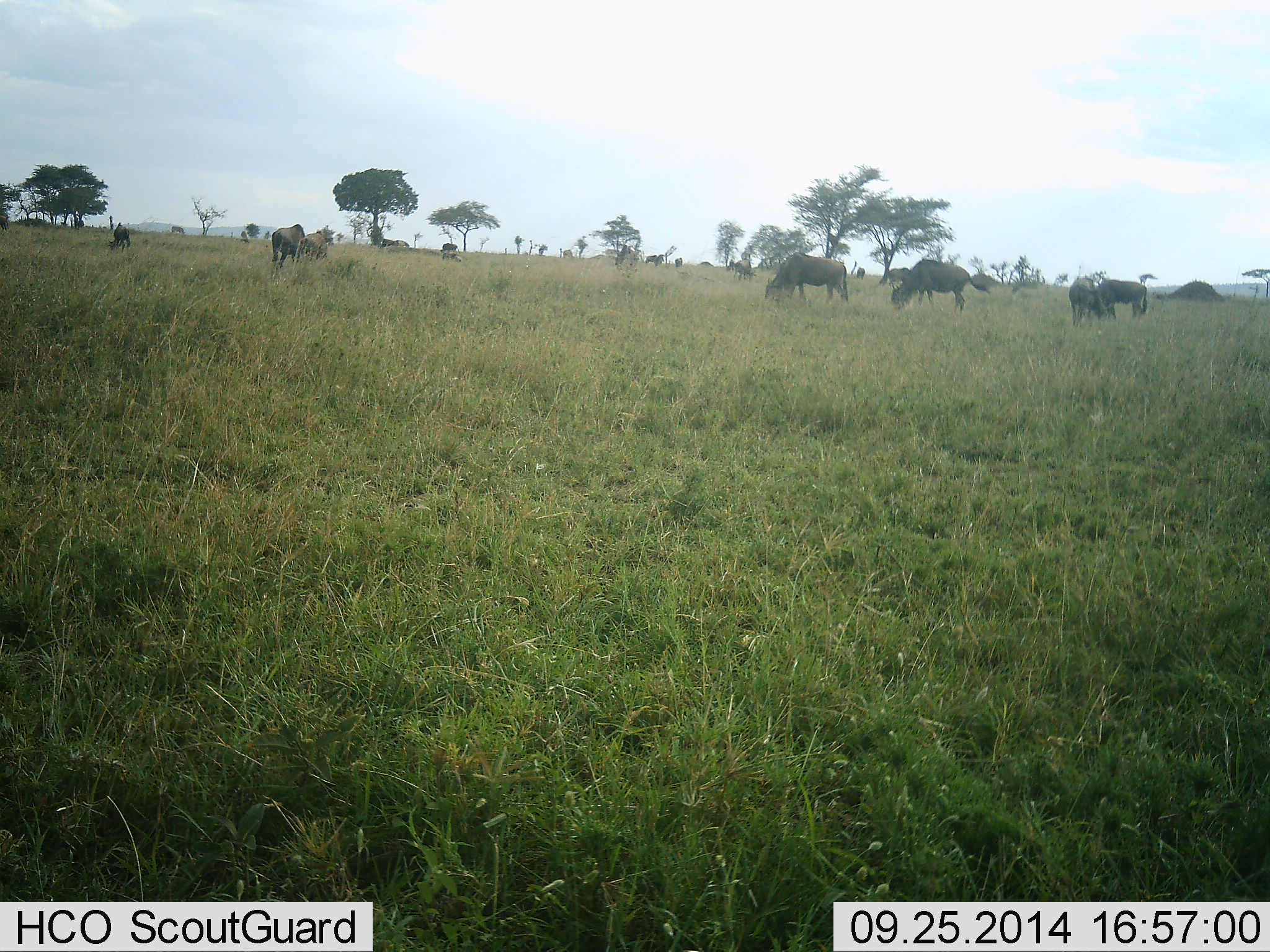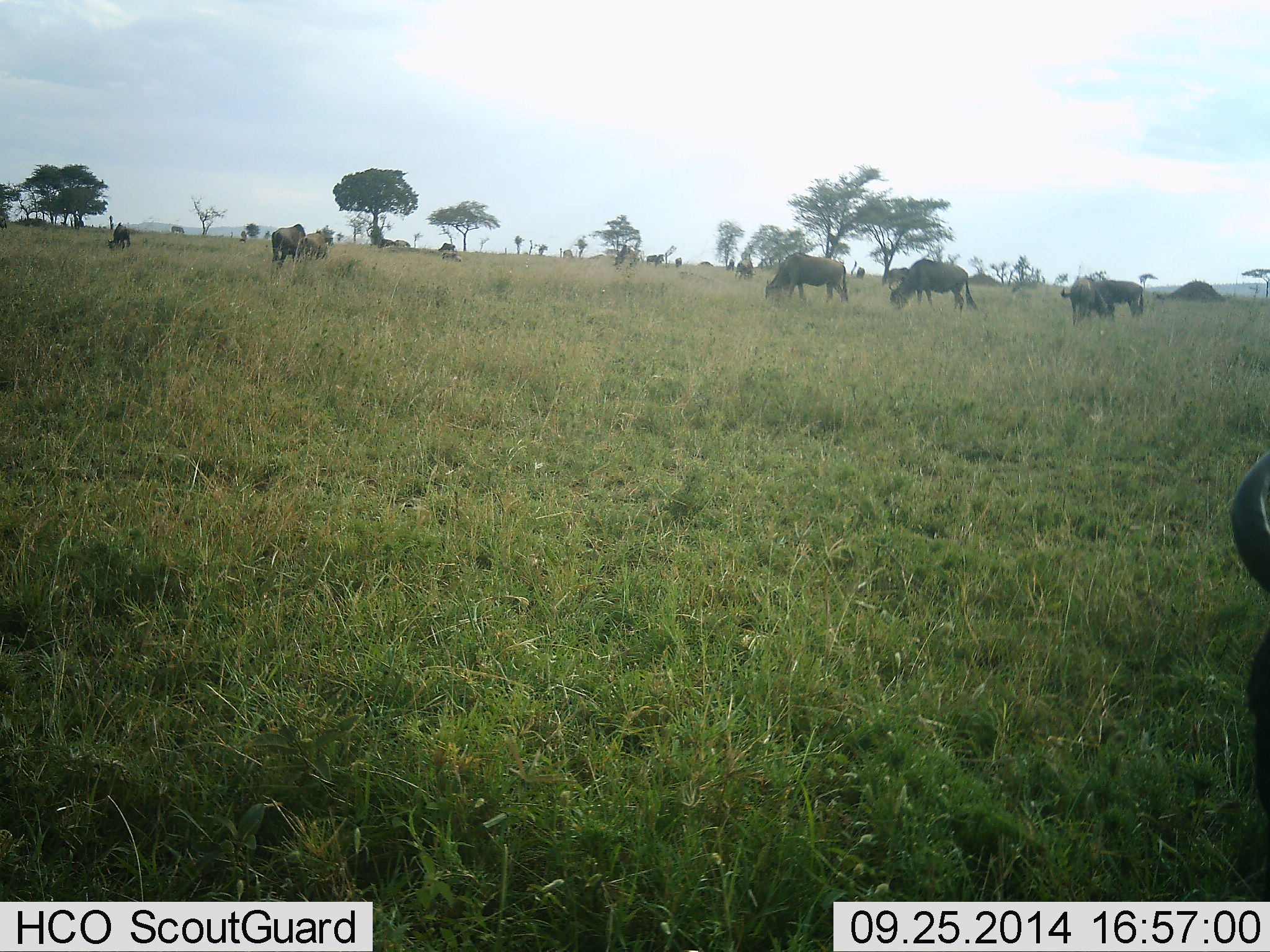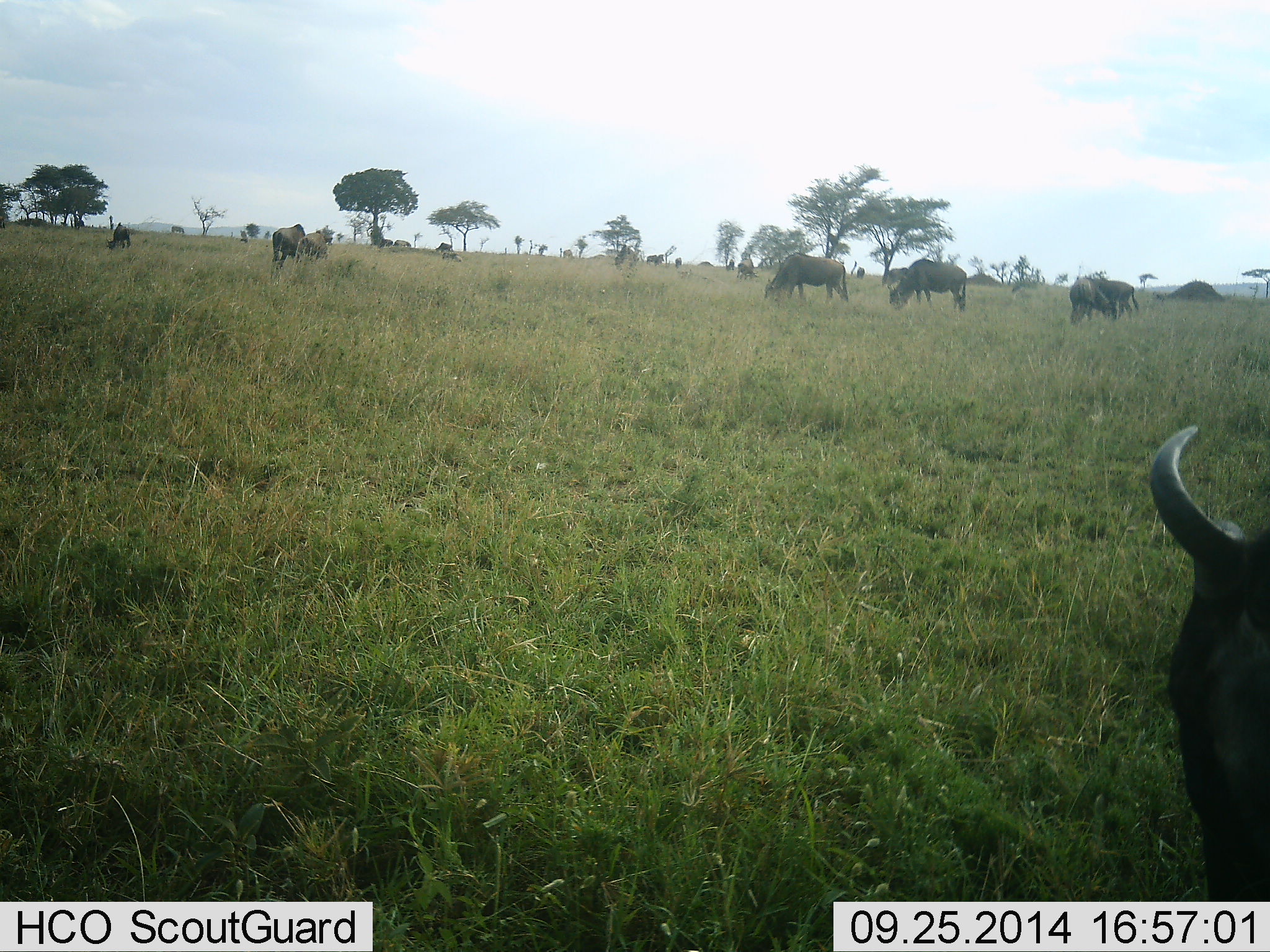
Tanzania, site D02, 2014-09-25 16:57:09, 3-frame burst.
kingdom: Animalia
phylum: Chordata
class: Mammalia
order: Artiodactyla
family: Bovidae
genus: Connochaetes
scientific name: Connochaetes taurinus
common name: blue wildebeest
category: wildebeest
Wildebeest (blue wildebeest) (Connochaetes taurinus), count 10. Behavior (volunteer vote fractions): standing 50%, resting 0%, moving 40%, interacting 0%. Young present (vote fraction): 0%. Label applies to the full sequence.